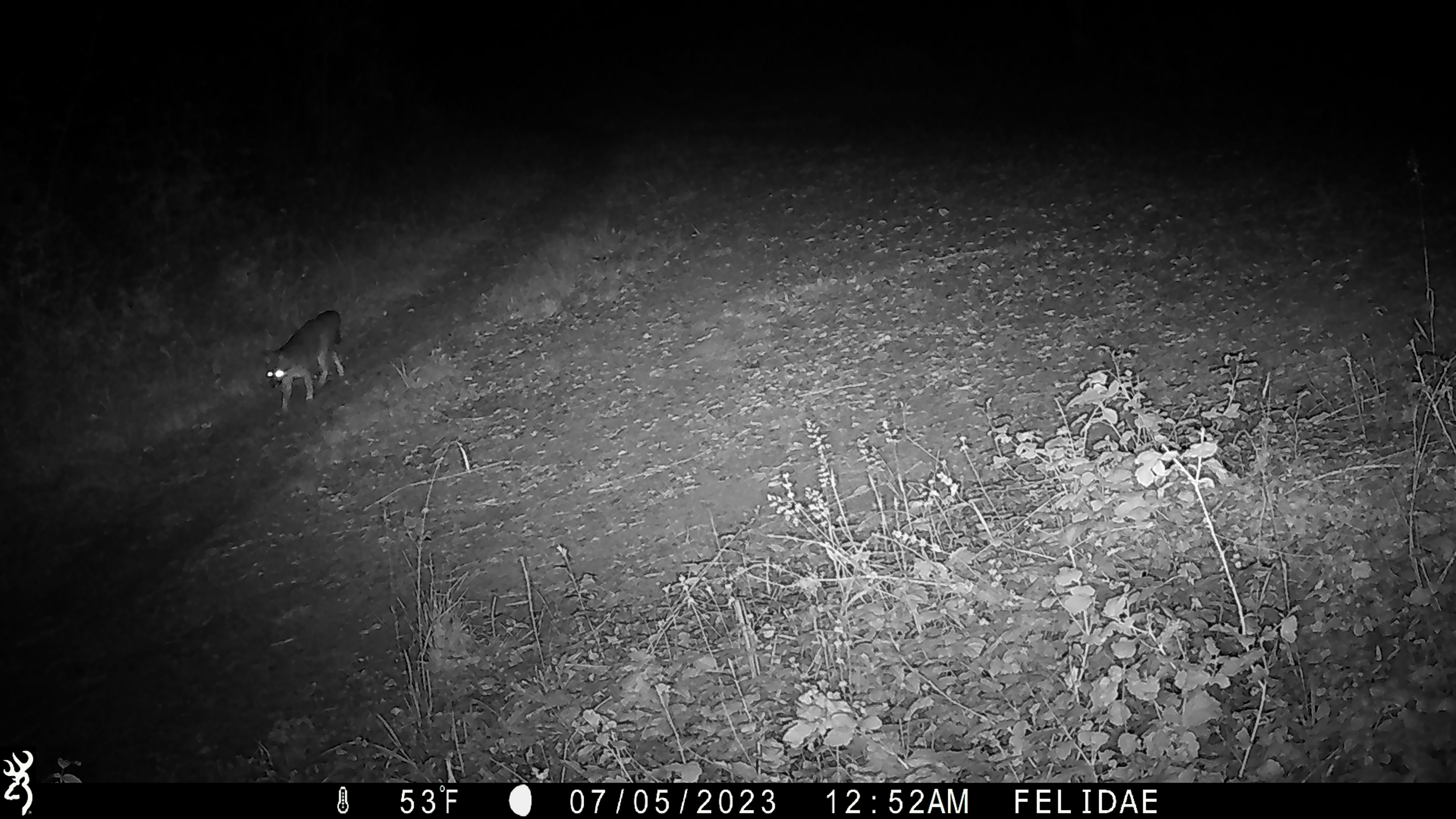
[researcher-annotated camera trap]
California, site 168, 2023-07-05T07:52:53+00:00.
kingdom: Animalia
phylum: Chordata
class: Mammalia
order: Carnivora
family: Canidae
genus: Urocyon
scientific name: Urocyon cinereoargenteus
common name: gray fox